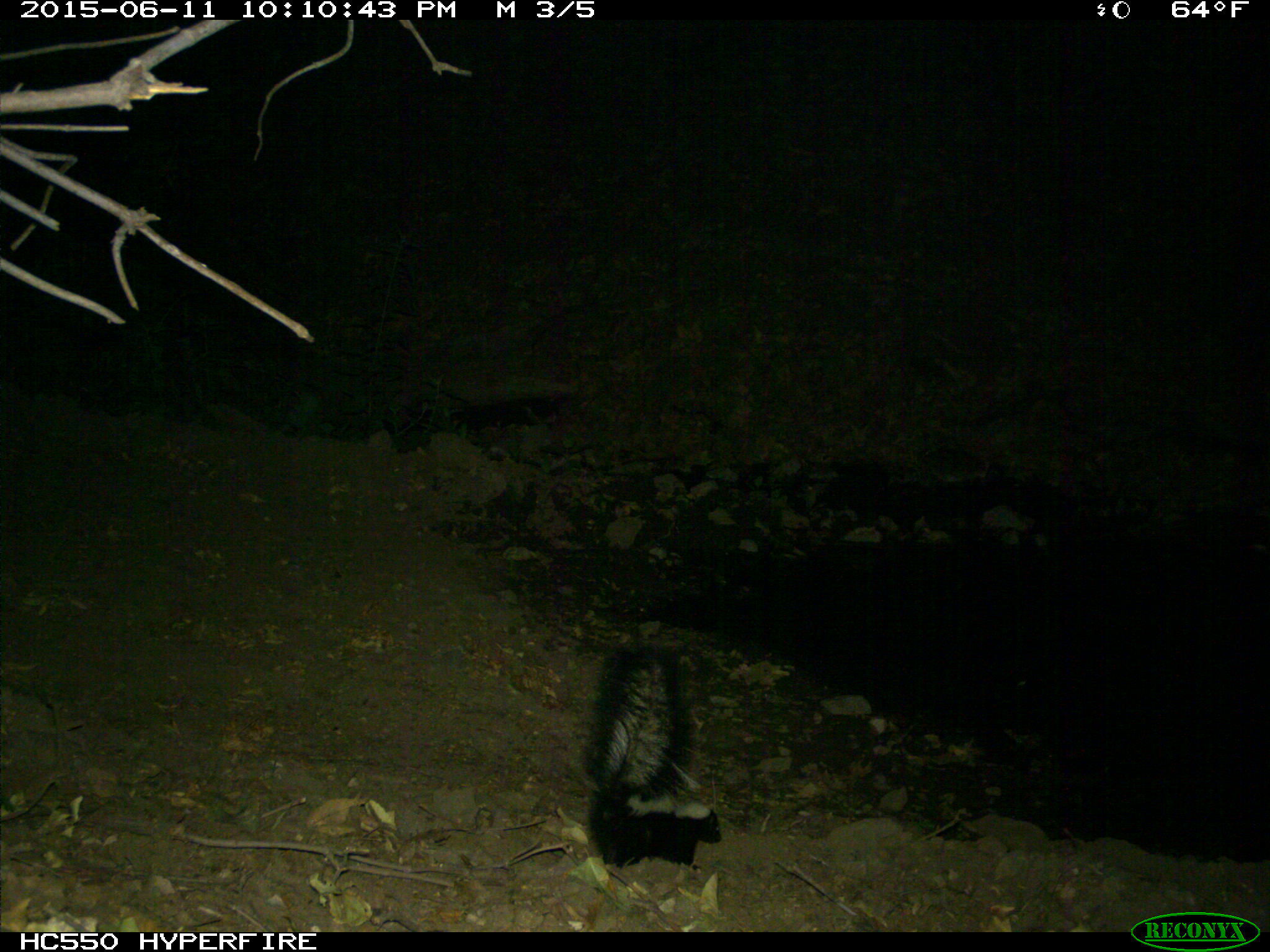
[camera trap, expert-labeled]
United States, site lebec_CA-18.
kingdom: Animalia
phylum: Chordata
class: Mammalia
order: Carnivora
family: Mephitidae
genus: Mephitis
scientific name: Mephitis mephitis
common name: striped skunk